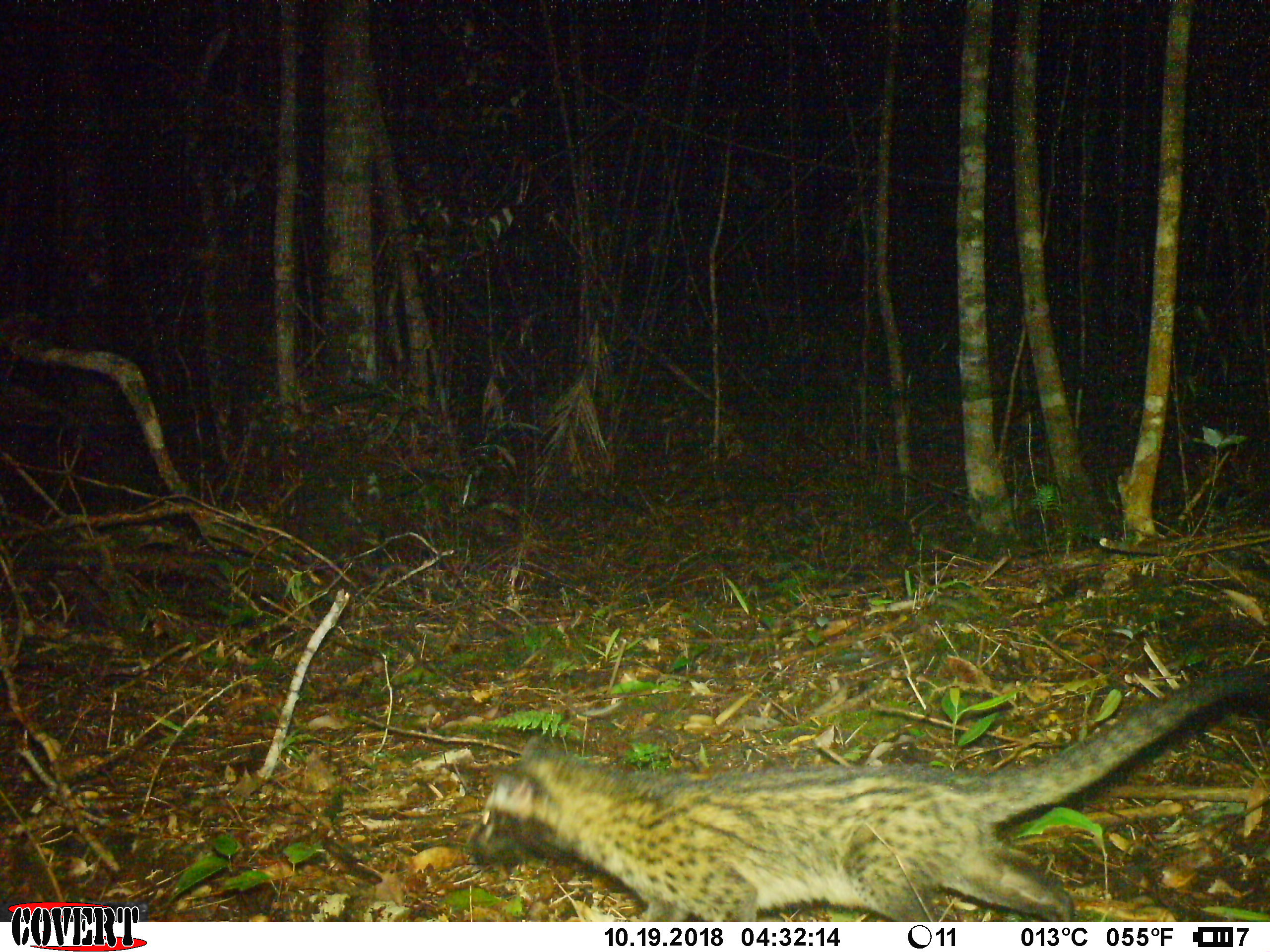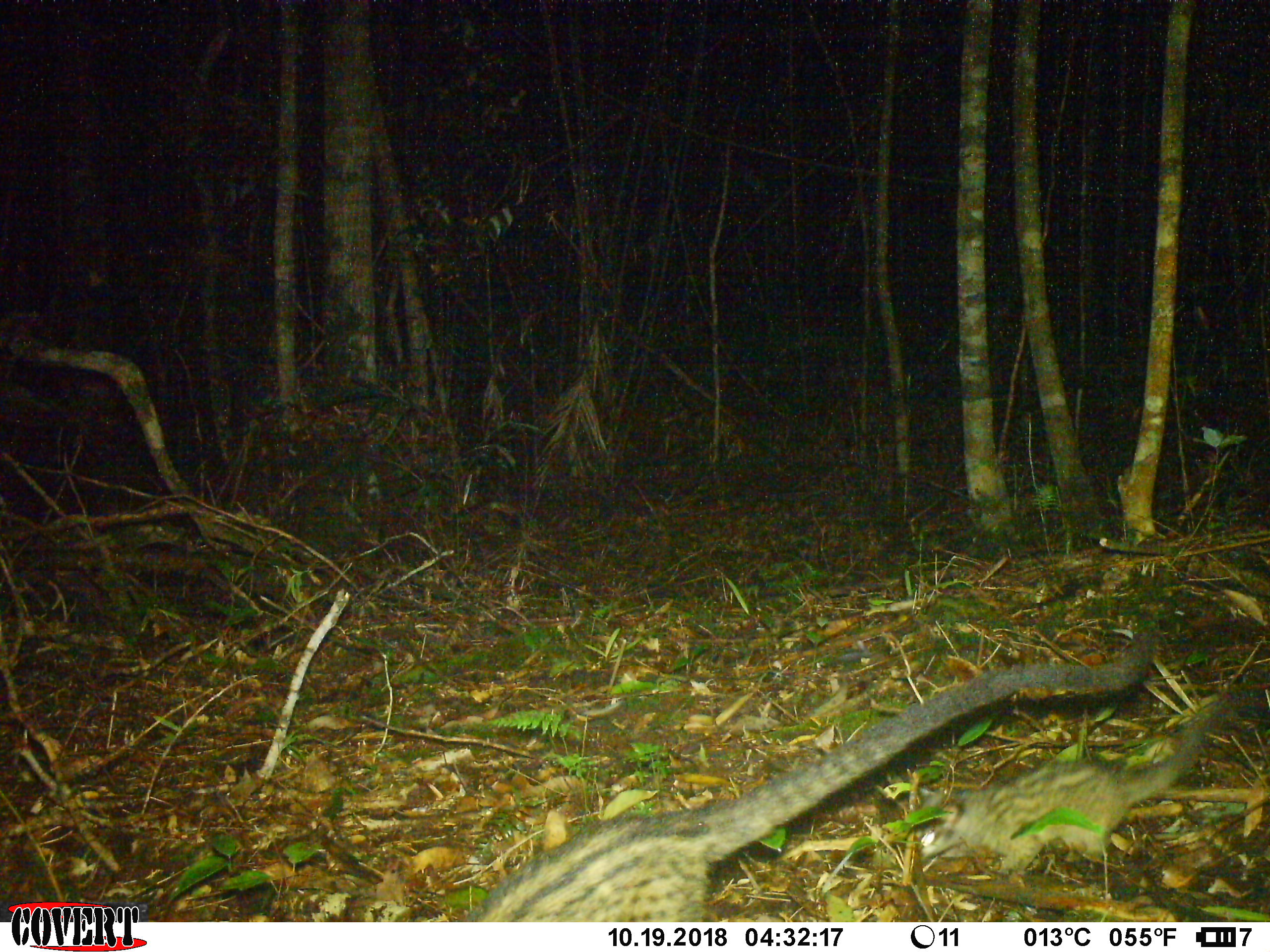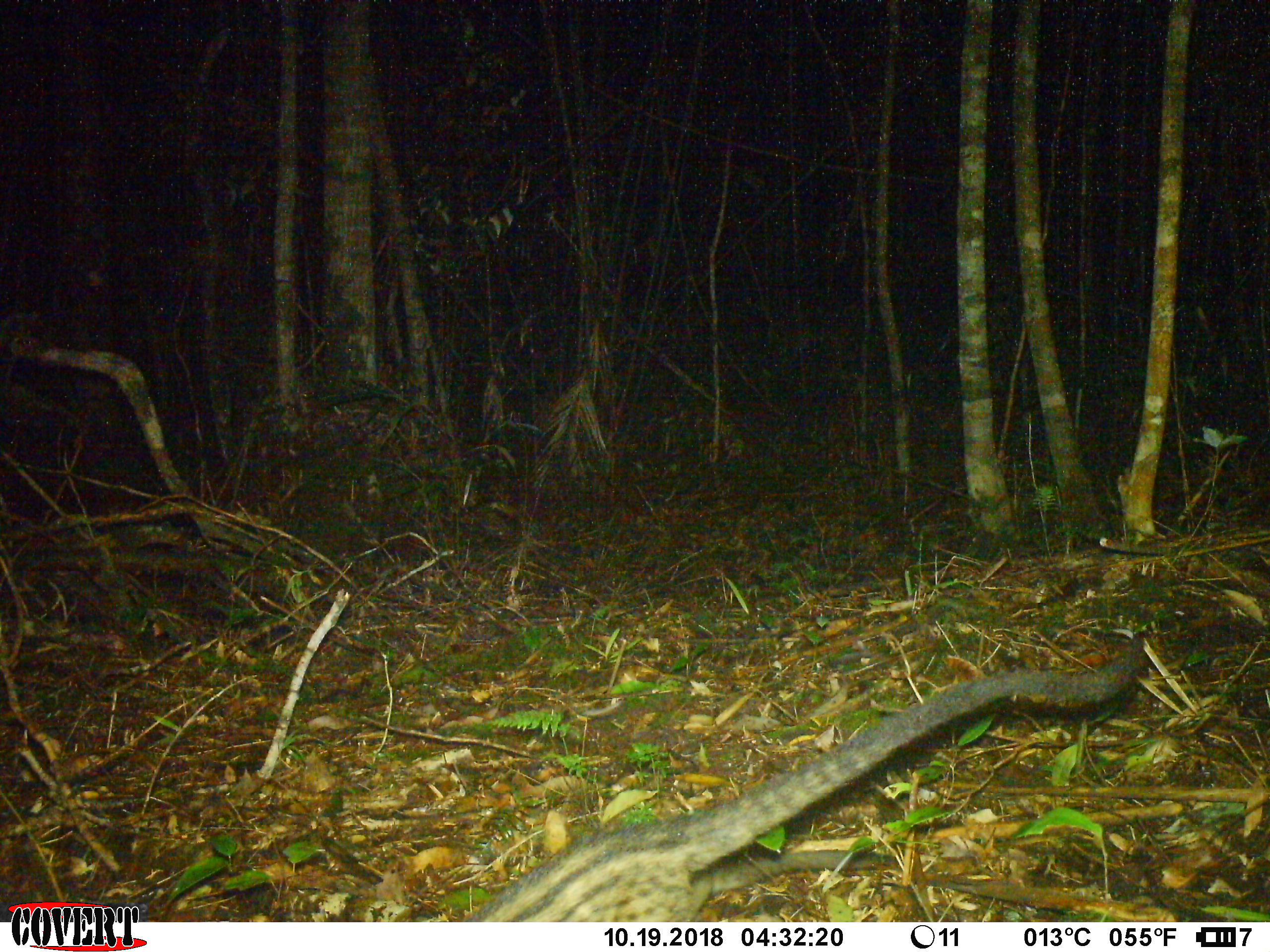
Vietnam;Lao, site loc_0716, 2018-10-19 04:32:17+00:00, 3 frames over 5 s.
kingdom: Animalia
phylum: Chordata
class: Mammalia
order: Carnivora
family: Viverridae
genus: Paradoxurus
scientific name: Paradoxurus hermaphroditus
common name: common palm civet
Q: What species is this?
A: Common palm civet (Paradoxurus hermaphroditus).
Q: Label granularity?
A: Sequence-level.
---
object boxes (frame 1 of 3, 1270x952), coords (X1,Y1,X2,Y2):
common palm civet: (461,664,1270,922)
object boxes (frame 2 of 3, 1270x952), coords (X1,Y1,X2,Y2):
common palm civet: (457,625,1155,922); (896,690,1231,873)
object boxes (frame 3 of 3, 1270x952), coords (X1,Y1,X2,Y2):
common palm civet: (454,630,1145,922); (687,849,935,922)